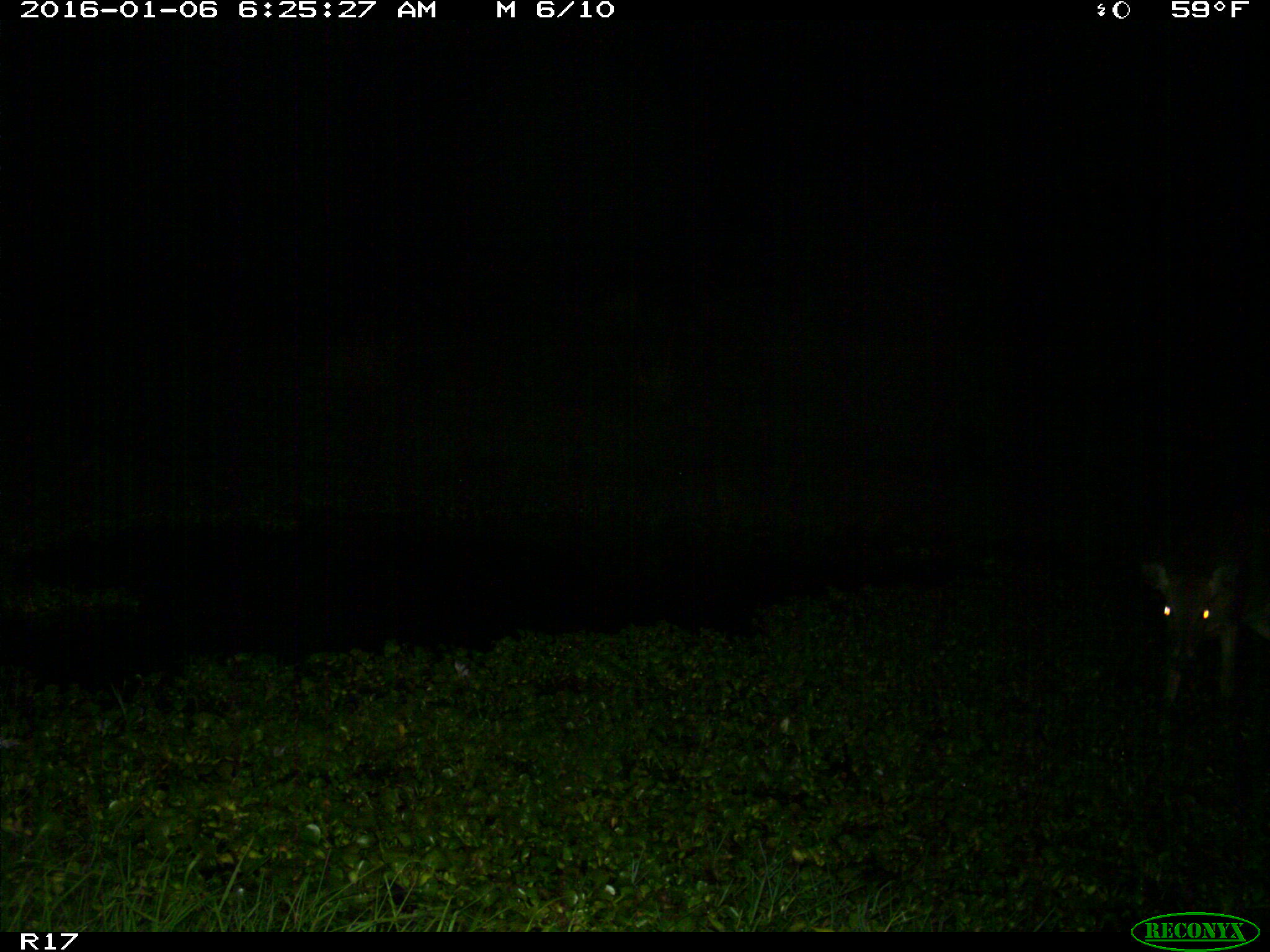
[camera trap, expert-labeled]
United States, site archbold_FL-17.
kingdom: Animalia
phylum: Chordata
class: Mammalia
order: Artiodactyla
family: Cervidae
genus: Odocoileus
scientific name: Odocoileus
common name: deer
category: unidentified deer